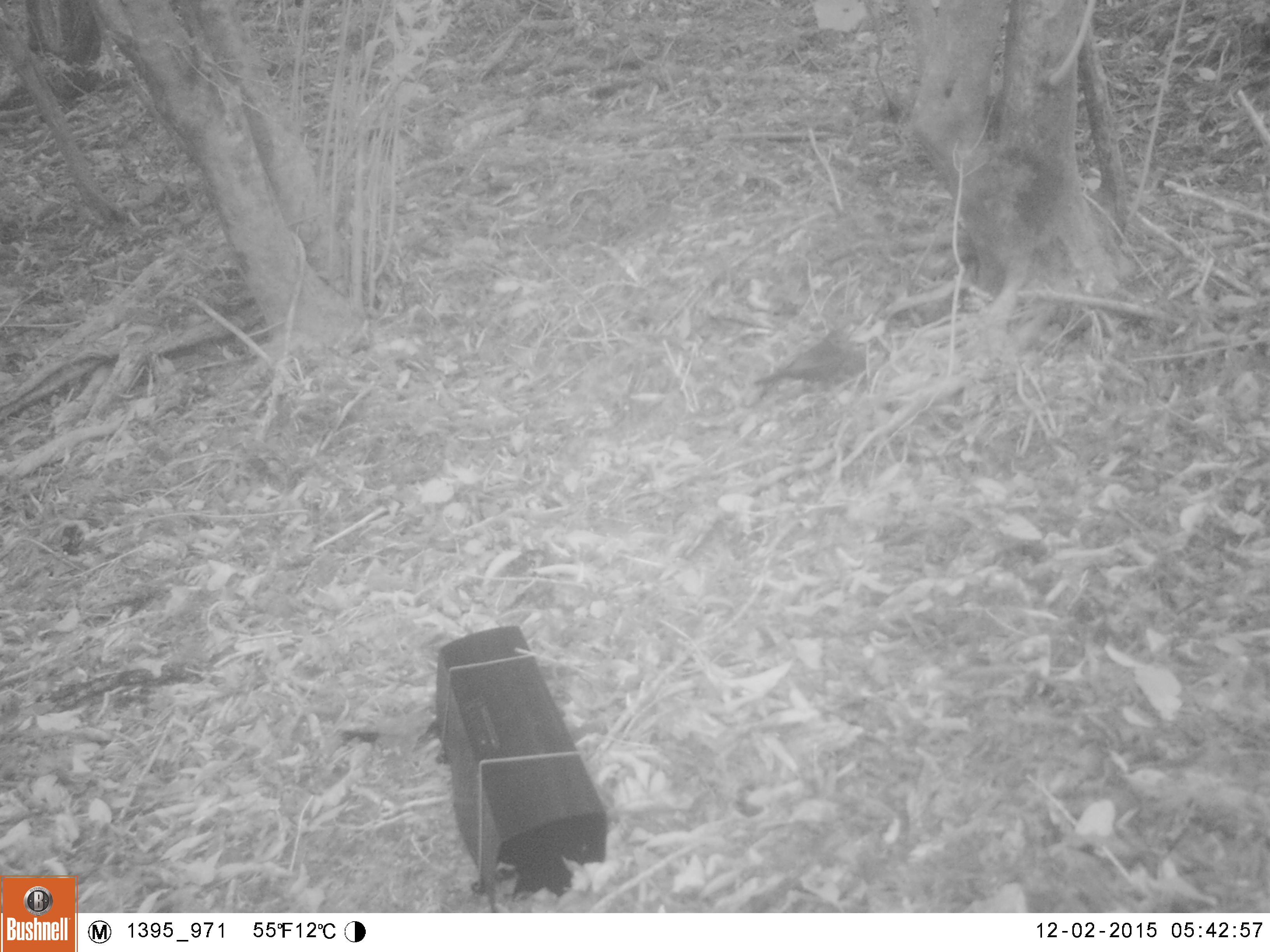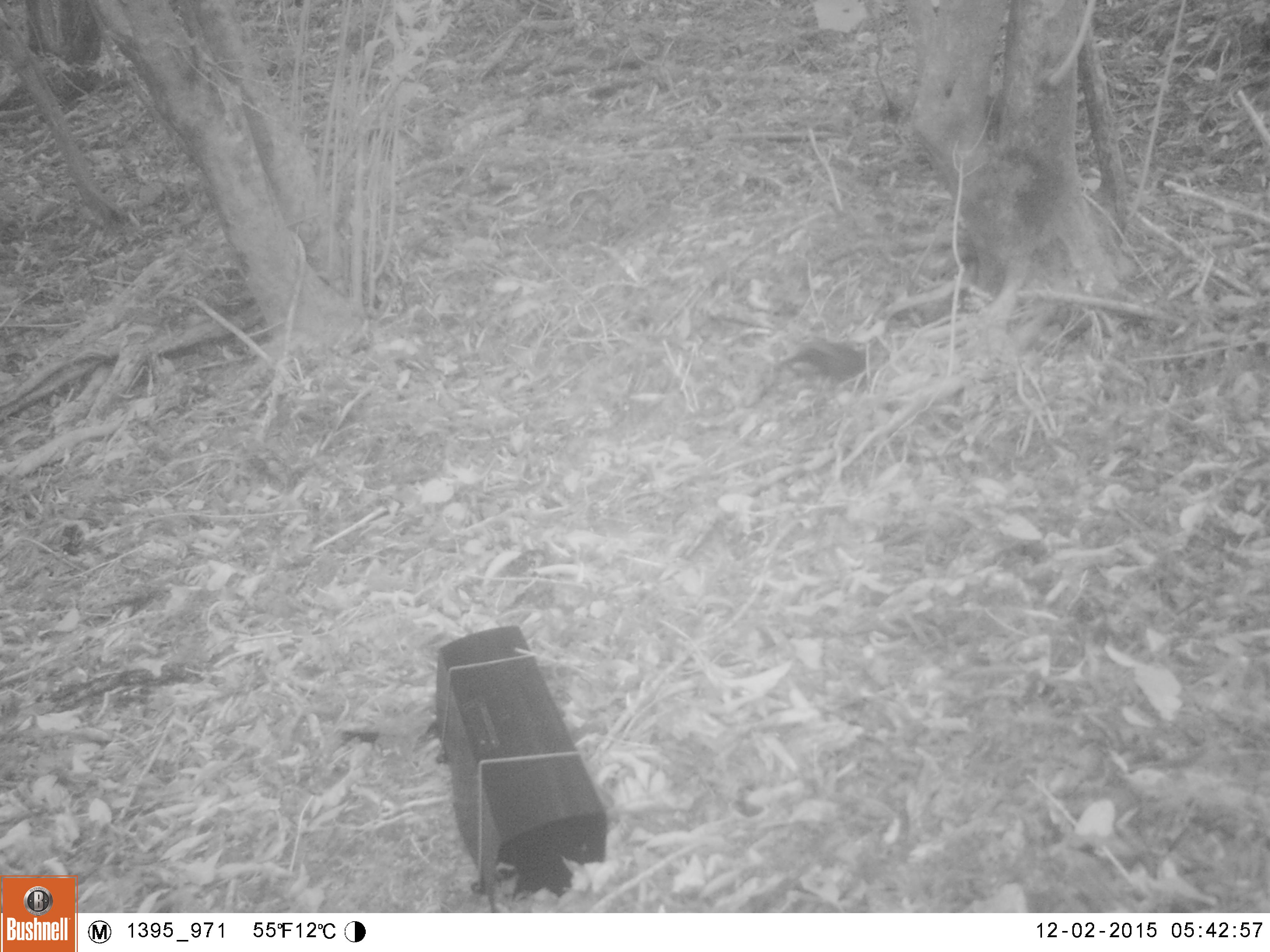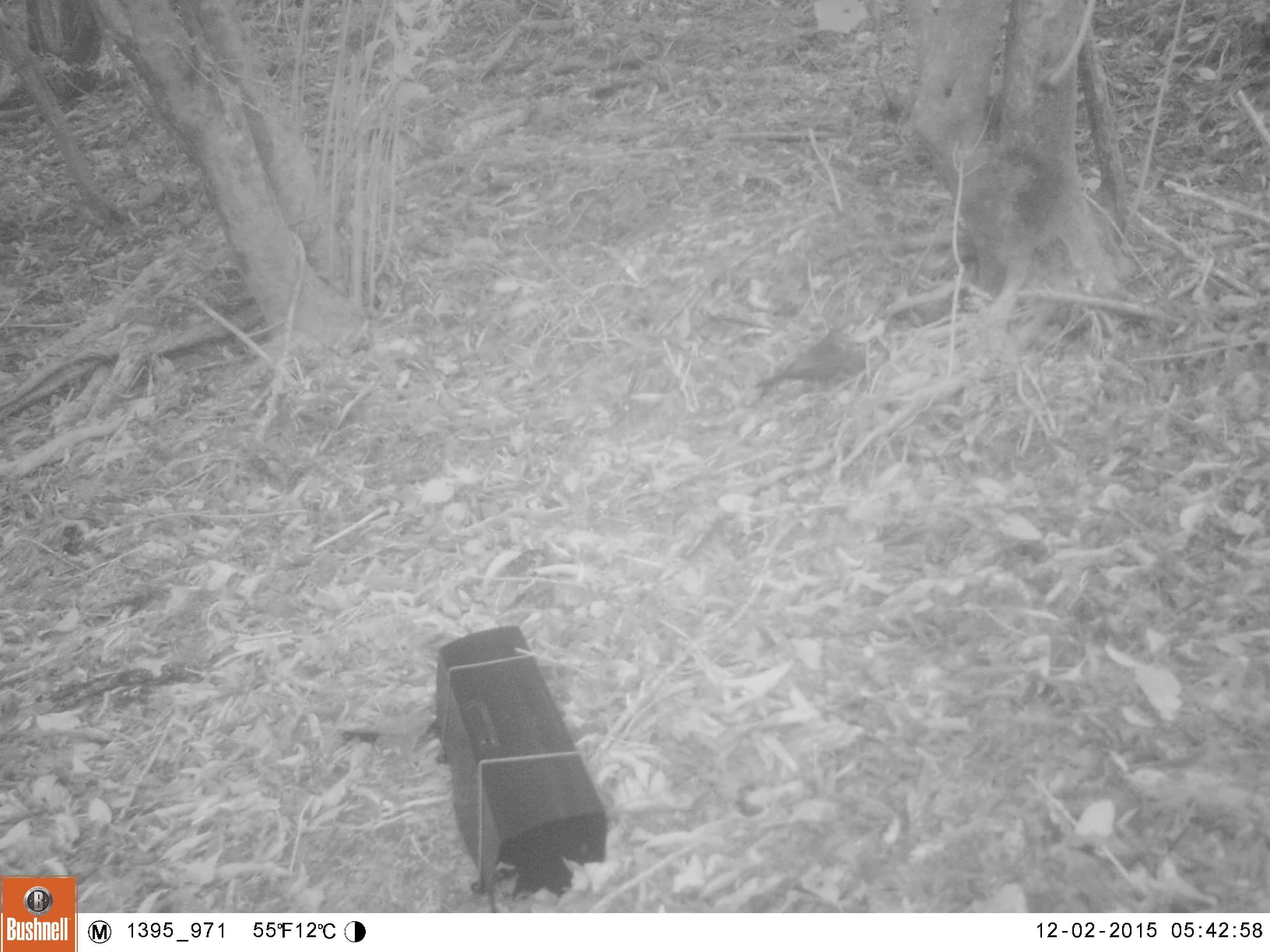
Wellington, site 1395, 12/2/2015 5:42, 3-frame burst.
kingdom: Animalia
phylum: Chordata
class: Aves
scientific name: Aves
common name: bird